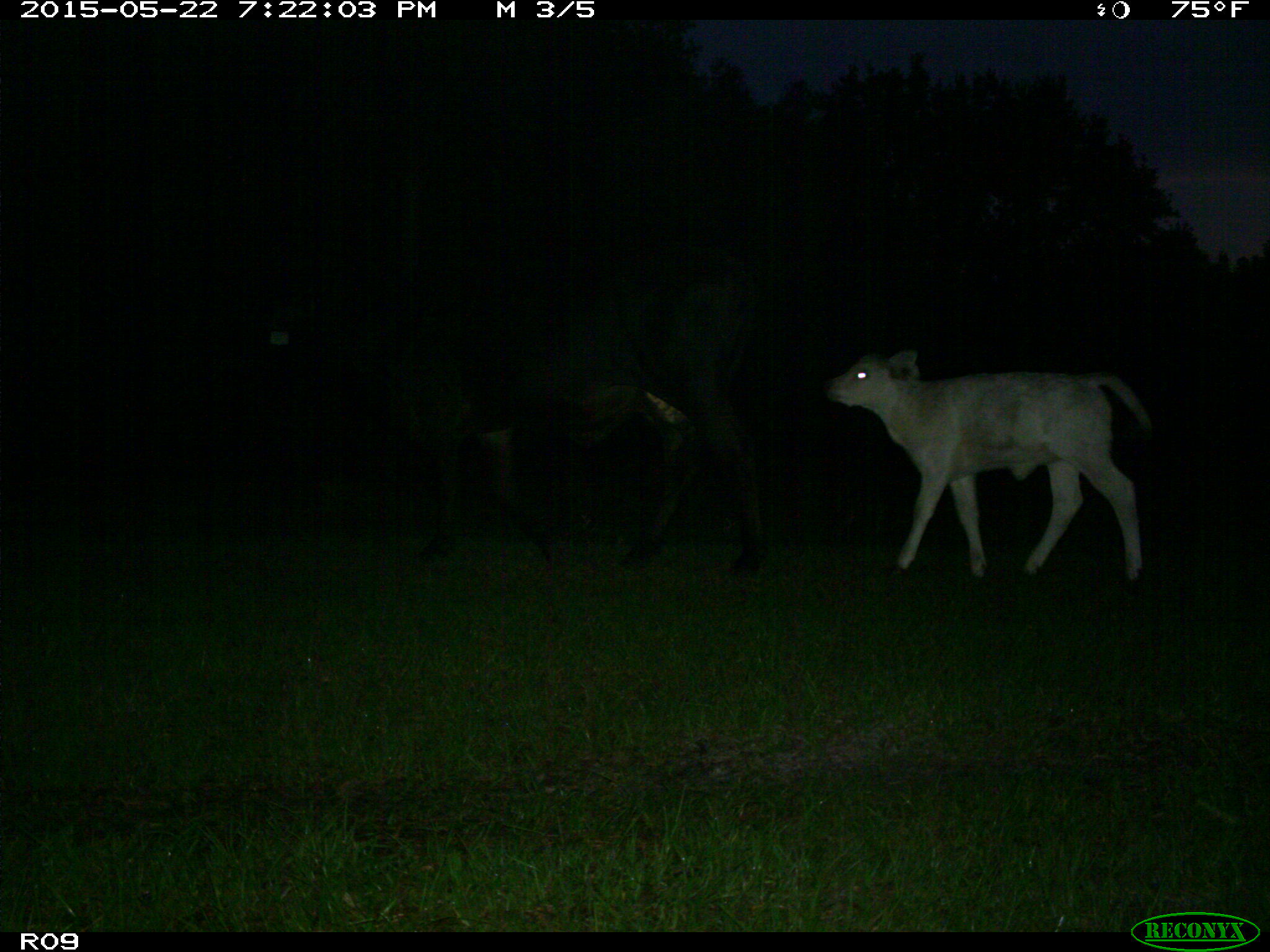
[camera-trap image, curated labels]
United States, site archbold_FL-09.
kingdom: Animalia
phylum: Chordata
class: Mammalia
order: Artiodactyla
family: Bovidae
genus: Bos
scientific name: Bos taurus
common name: domestic cow